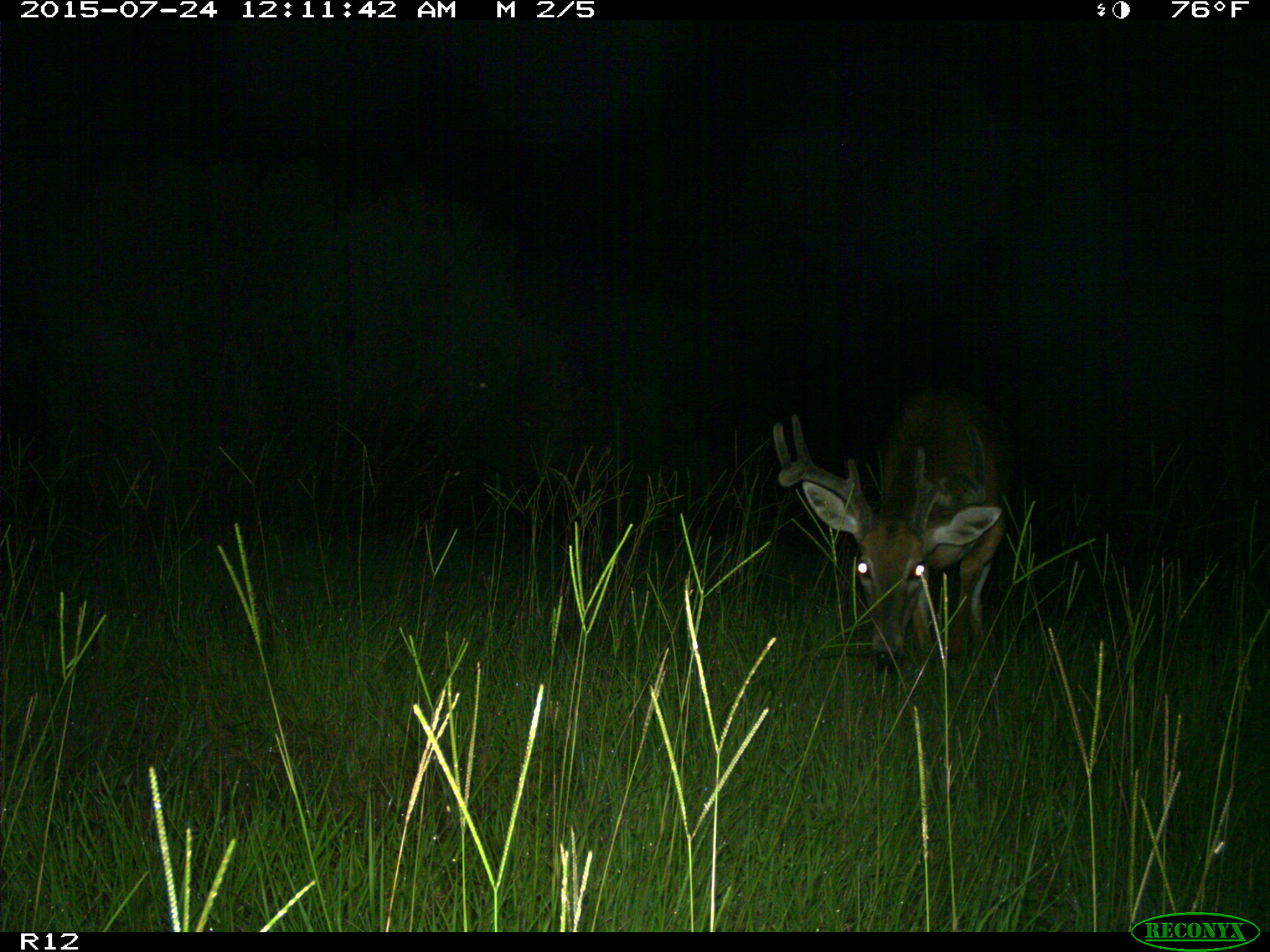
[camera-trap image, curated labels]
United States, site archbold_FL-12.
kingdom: Animalia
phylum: Chordata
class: Mammalia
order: Artiodactyla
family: Cervidae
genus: Odocoileus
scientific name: Odocoileus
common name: deer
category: unidentified deer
Unidentified deer (deer) (Odocoileus).